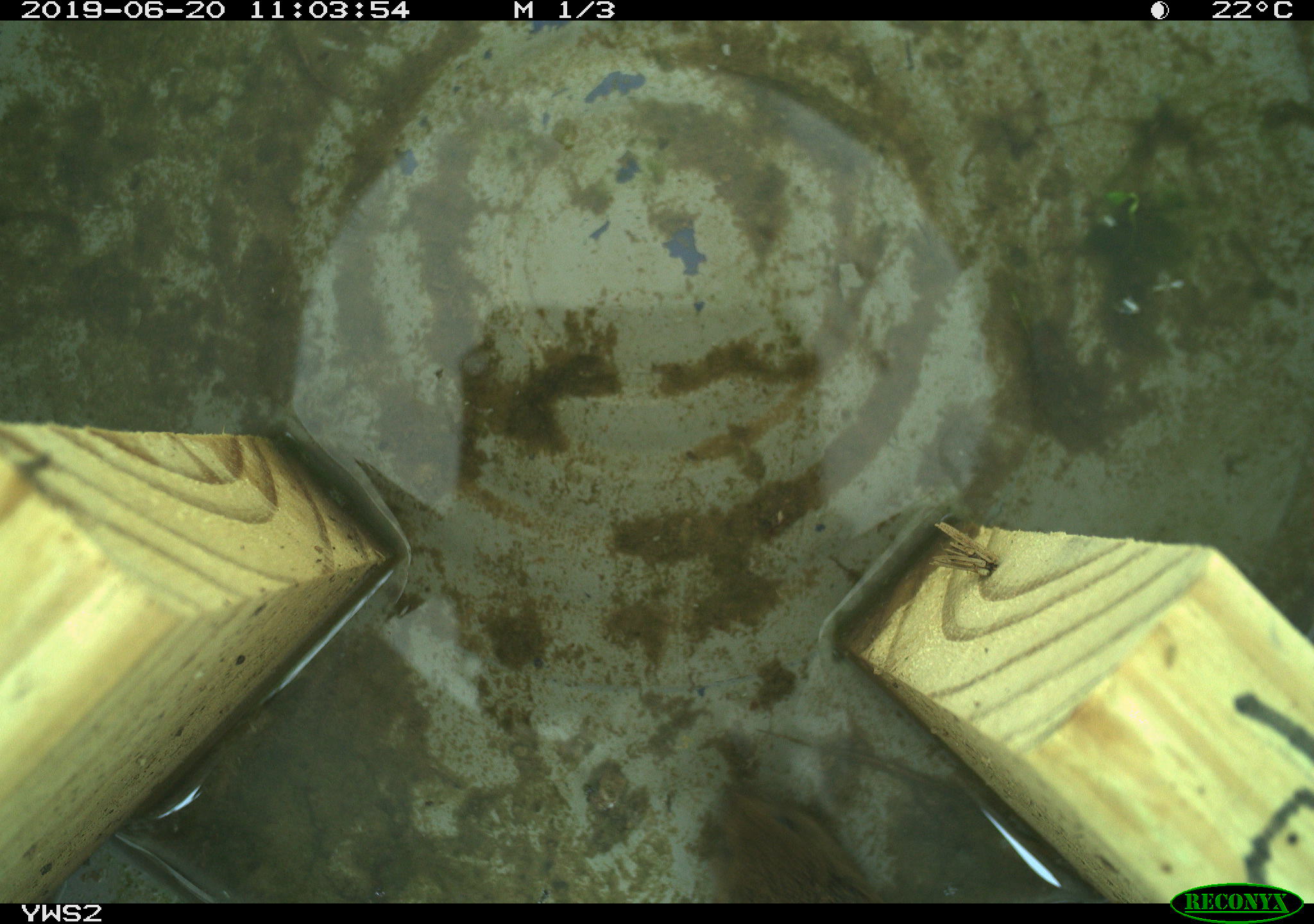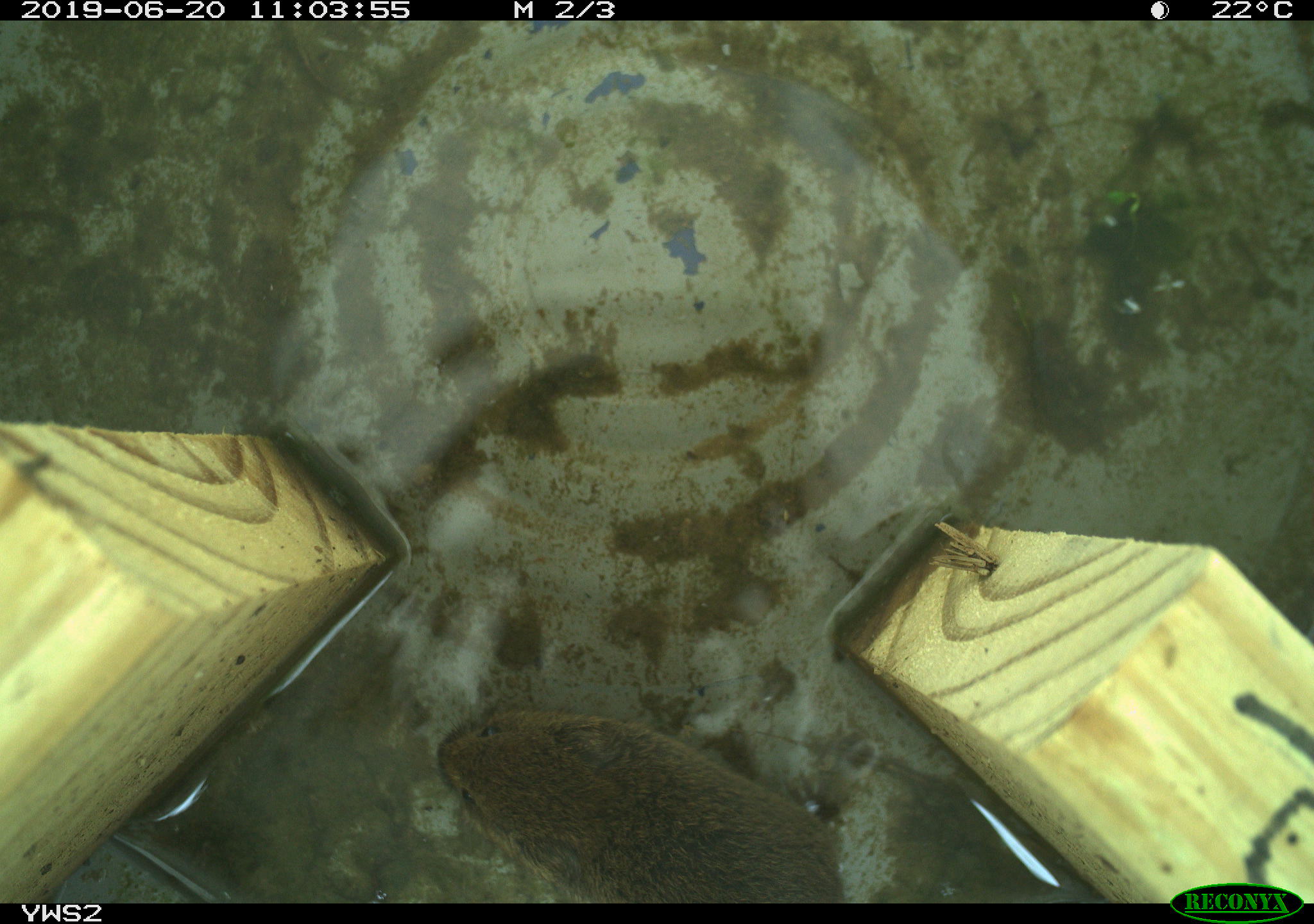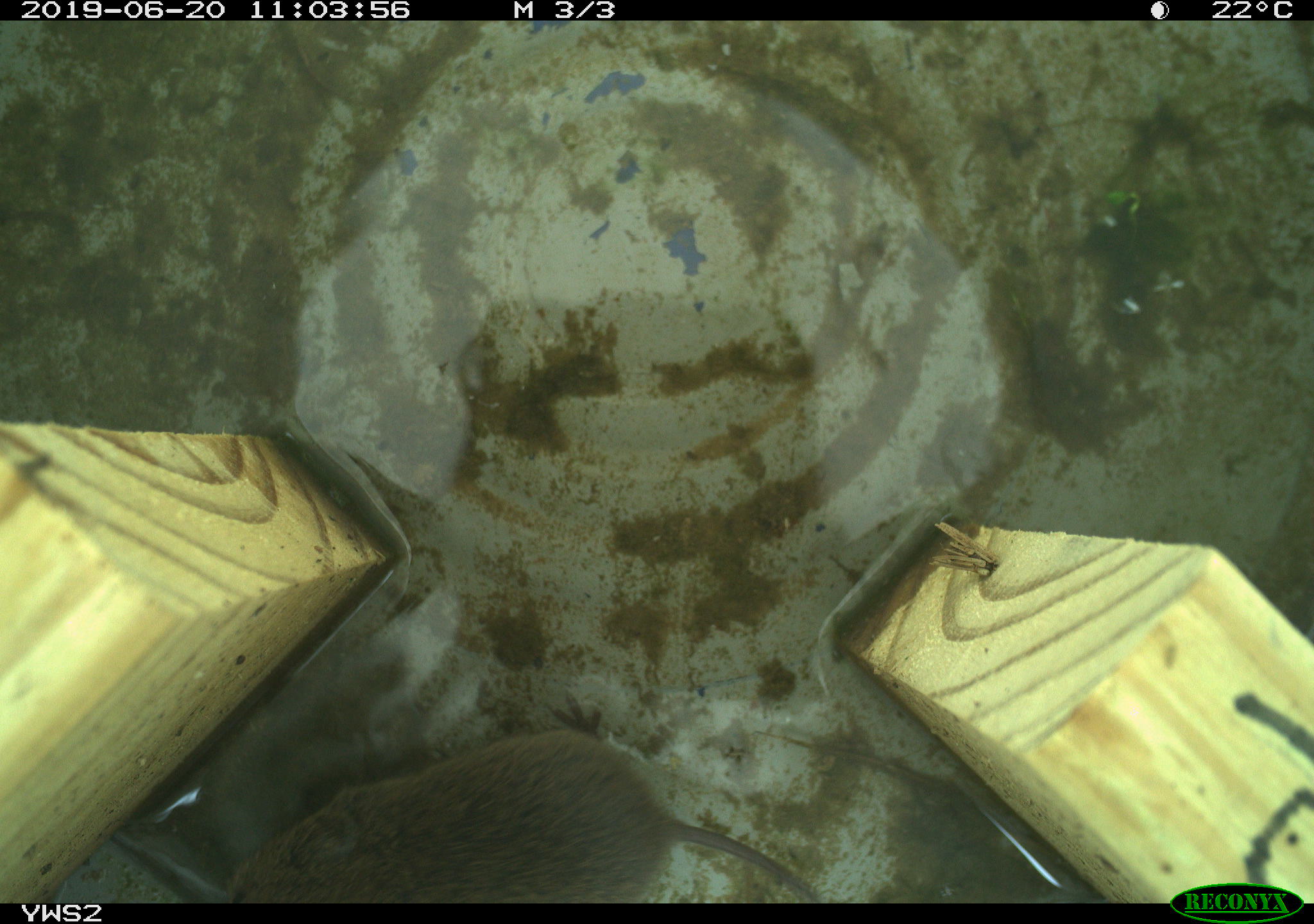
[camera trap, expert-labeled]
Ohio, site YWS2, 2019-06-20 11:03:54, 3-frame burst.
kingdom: Animalia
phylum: Chordata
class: Mammalia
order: Rodentia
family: Cricetidae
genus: Microtus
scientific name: Microtus pennsylvanicus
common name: meadow vole